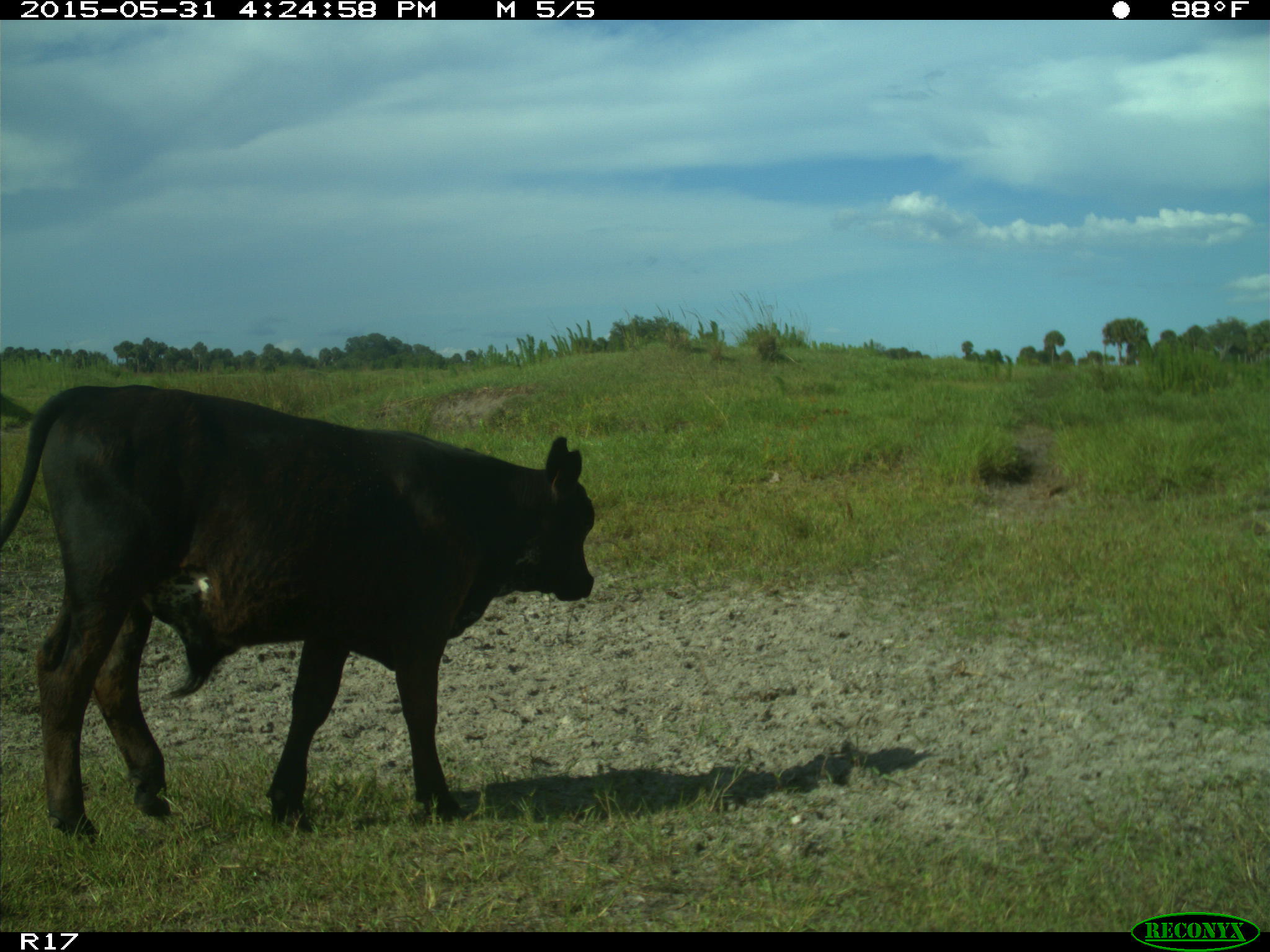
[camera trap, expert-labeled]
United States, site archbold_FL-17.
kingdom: Animalia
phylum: Chordata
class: Mammalia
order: Artiodactyla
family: Bovidae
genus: Bos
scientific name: Bos taurus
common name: domestic cow